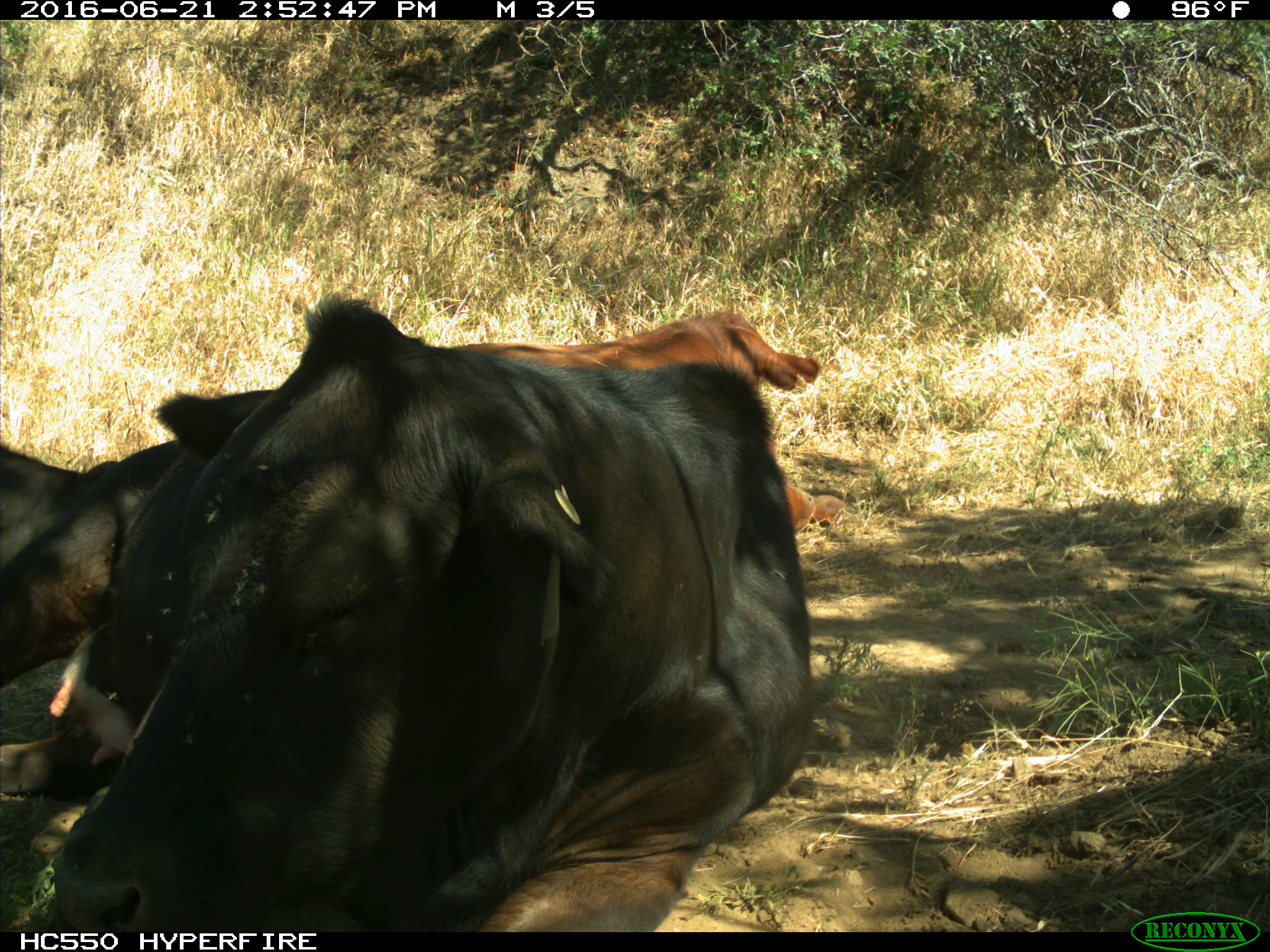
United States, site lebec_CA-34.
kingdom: Animalia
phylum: Chordata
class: Mammalia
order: Artiodactyla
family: Bovidae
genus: Bos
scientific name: Bos taurus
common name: domestic cow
Bos taurus (domestic cow).